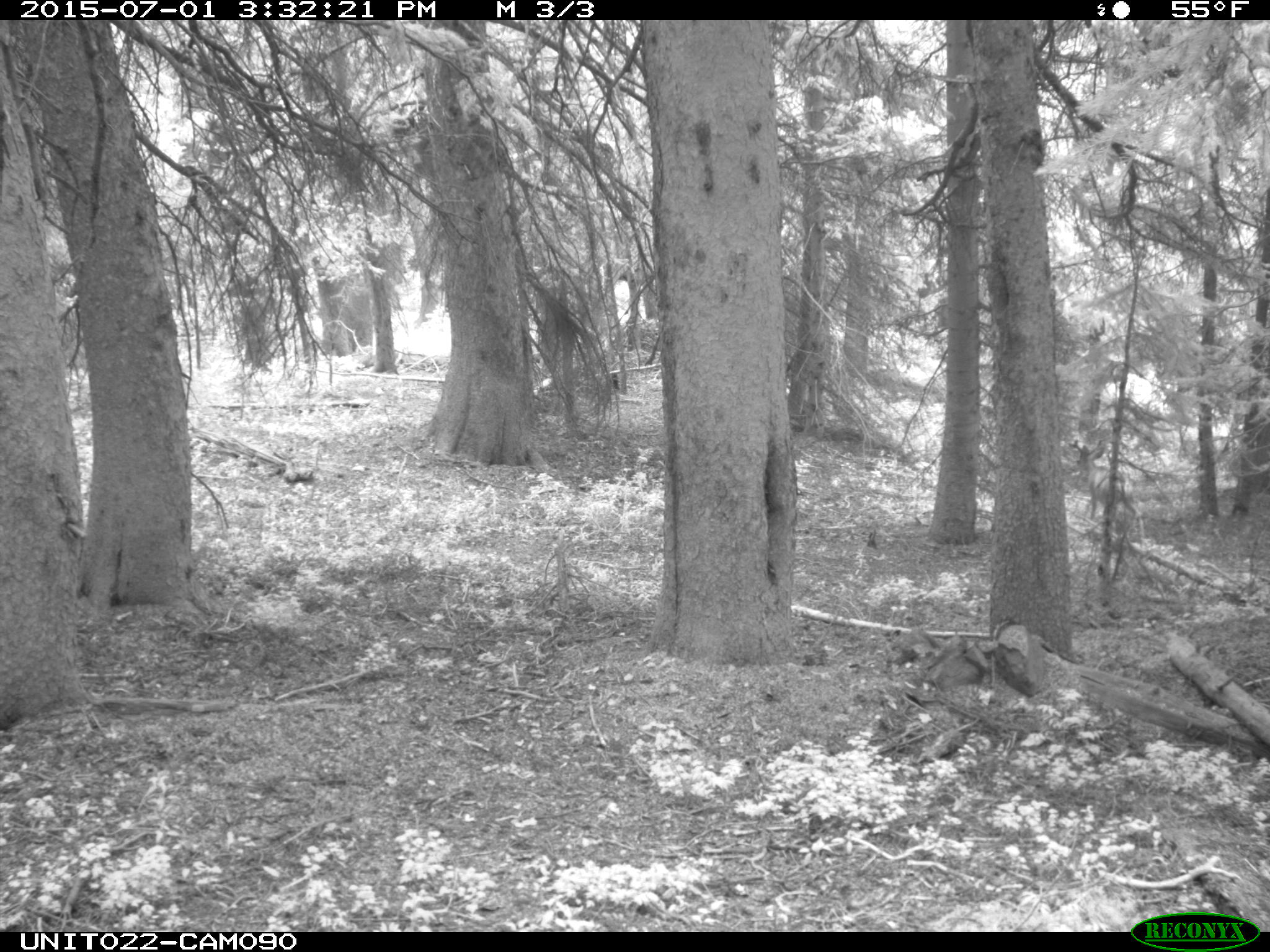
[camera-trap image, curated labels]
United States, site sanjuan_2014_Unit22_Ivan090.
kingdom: Animalia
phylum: Chordata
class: Mammalia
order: Artiodactyla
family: Cervidae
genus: Odocoileus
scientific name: Odocoileus hemionus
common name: mule deer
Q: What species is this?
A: Odocoileus hemionus (mule deer).